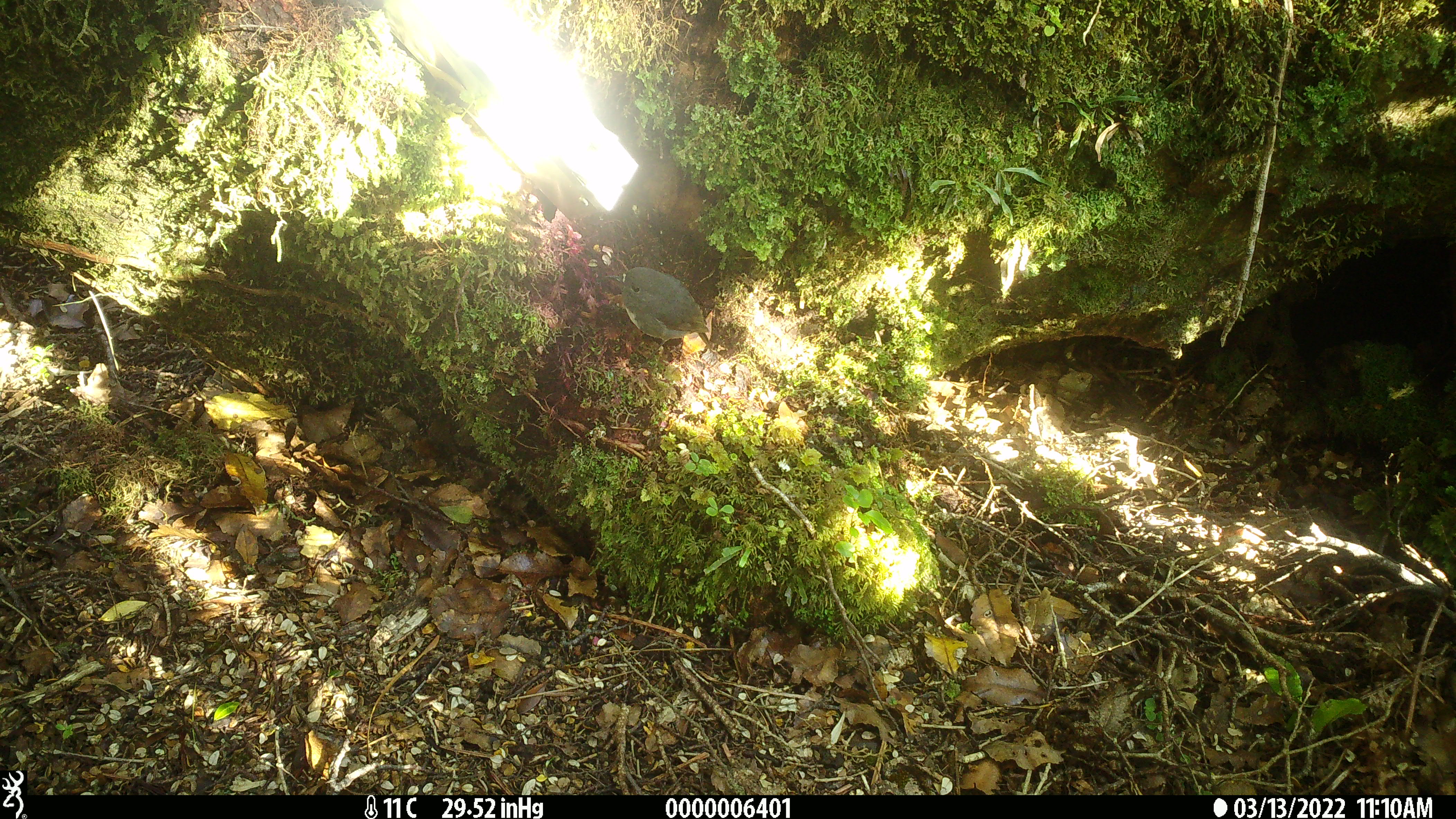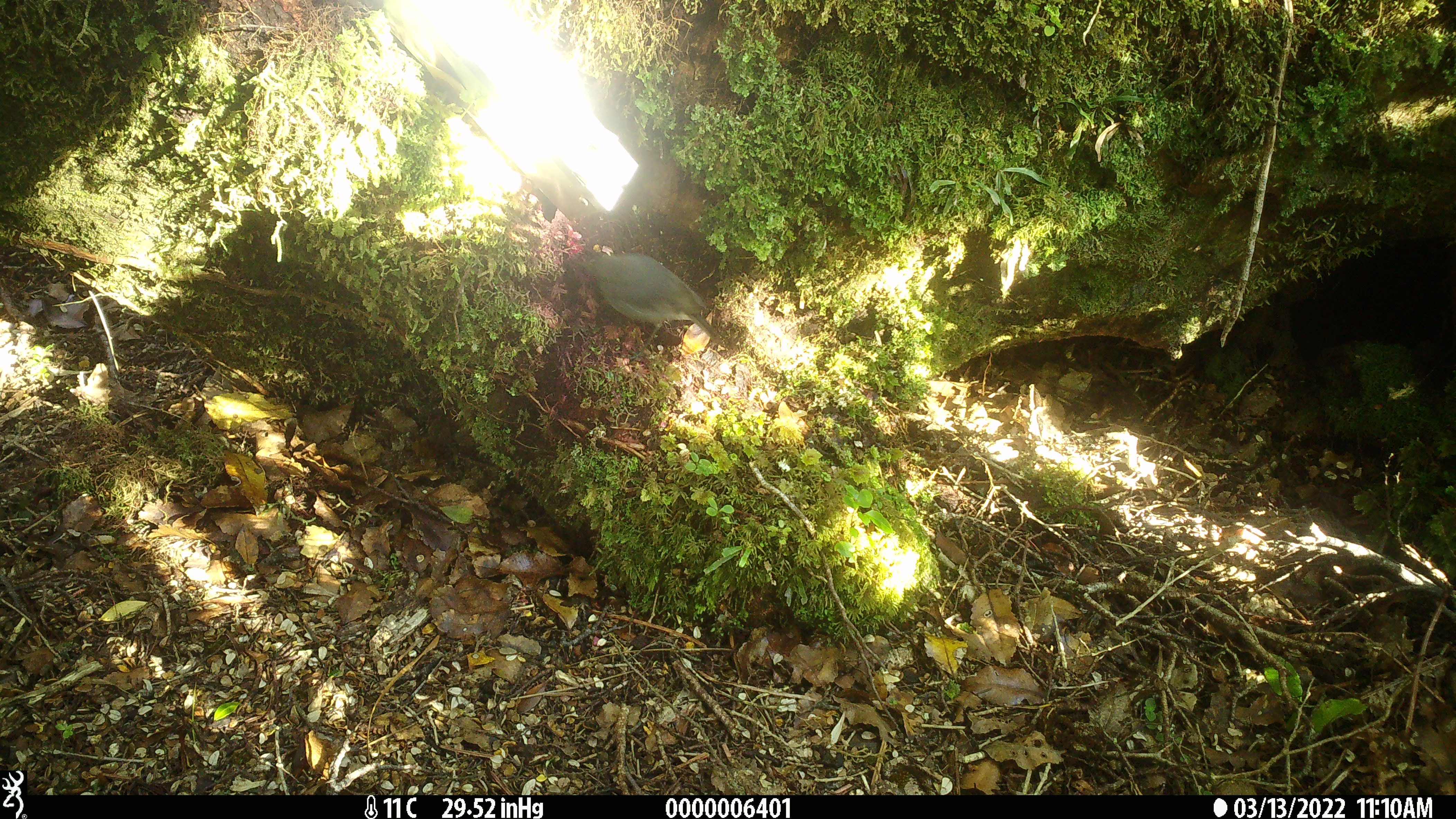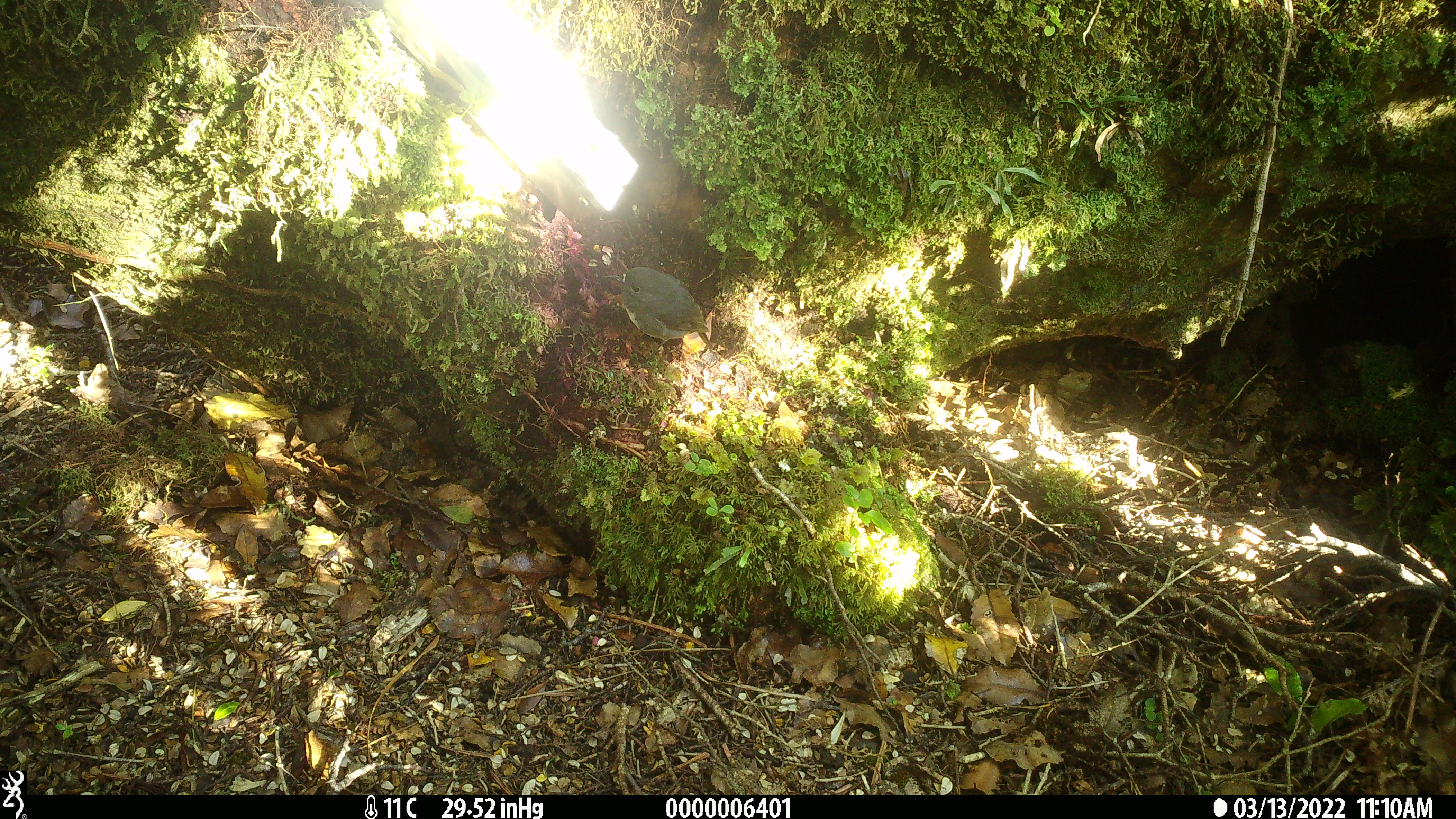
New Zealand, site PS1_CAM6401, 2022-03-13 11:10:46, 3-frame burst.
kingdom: Animalia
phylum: Chordata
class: Aves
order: Passeriformes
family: Petroicidae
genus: Petroica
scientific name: Petroica australis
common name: new zealand robin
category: robin